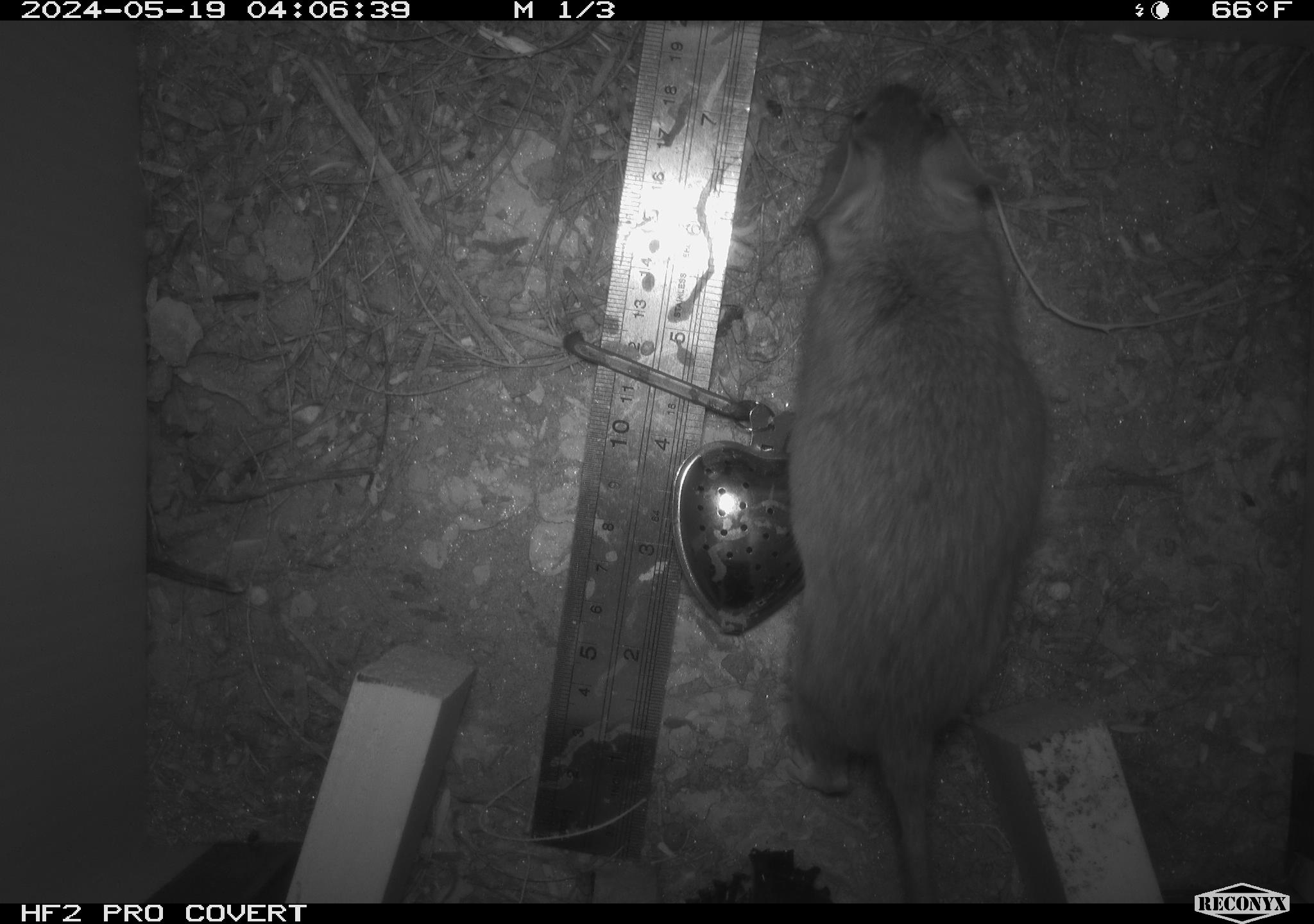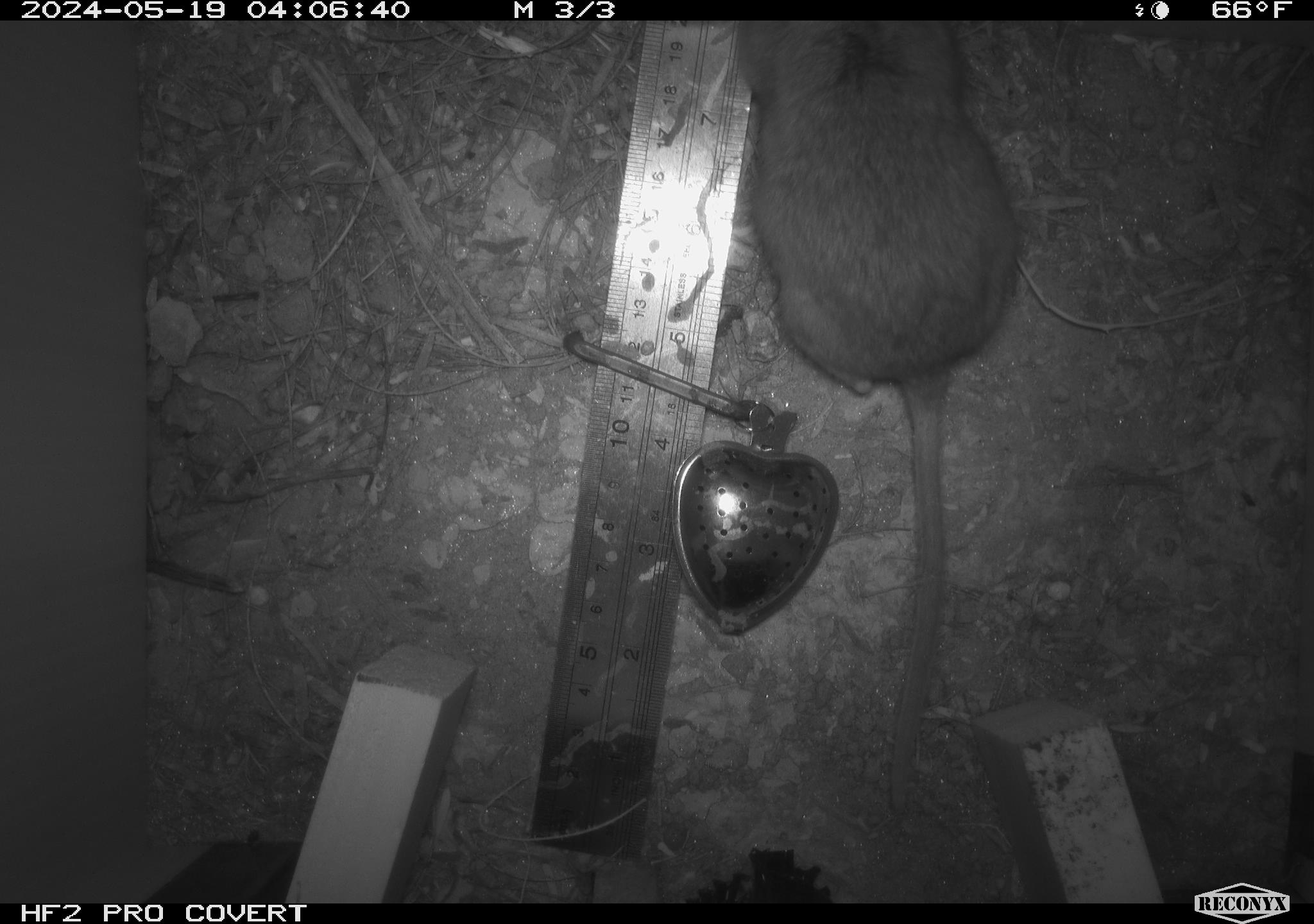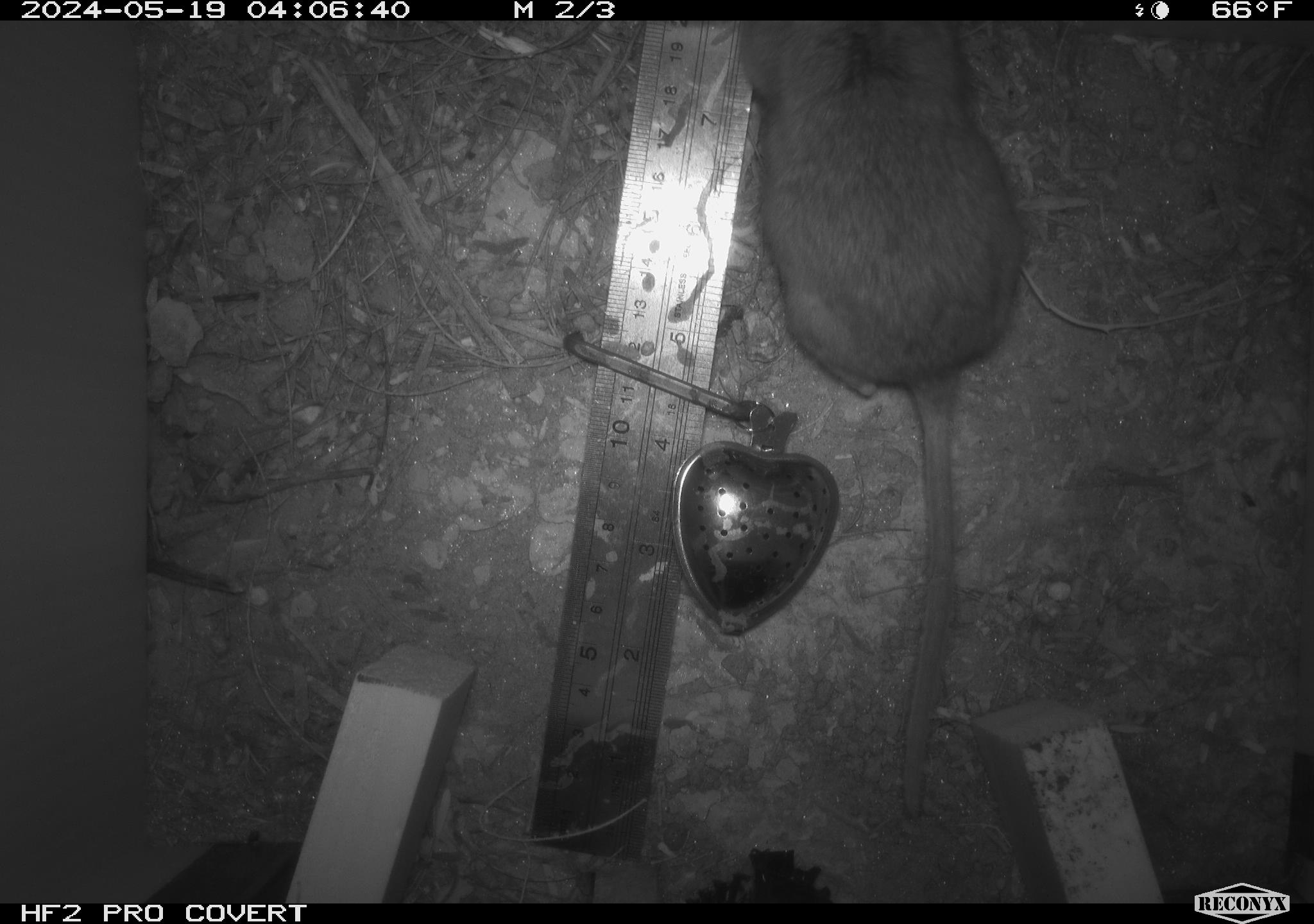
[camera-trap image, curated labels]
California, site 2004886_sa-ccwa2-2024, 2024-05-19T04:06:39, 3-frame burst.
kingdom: Animalia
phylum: Chordata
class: Mammalia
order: Rodentia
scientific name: Rodentia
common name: woodrat or rat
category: woodrat or rat species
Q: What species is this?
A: Woodrat or rat species (woodrat or rat) (Rodentia).